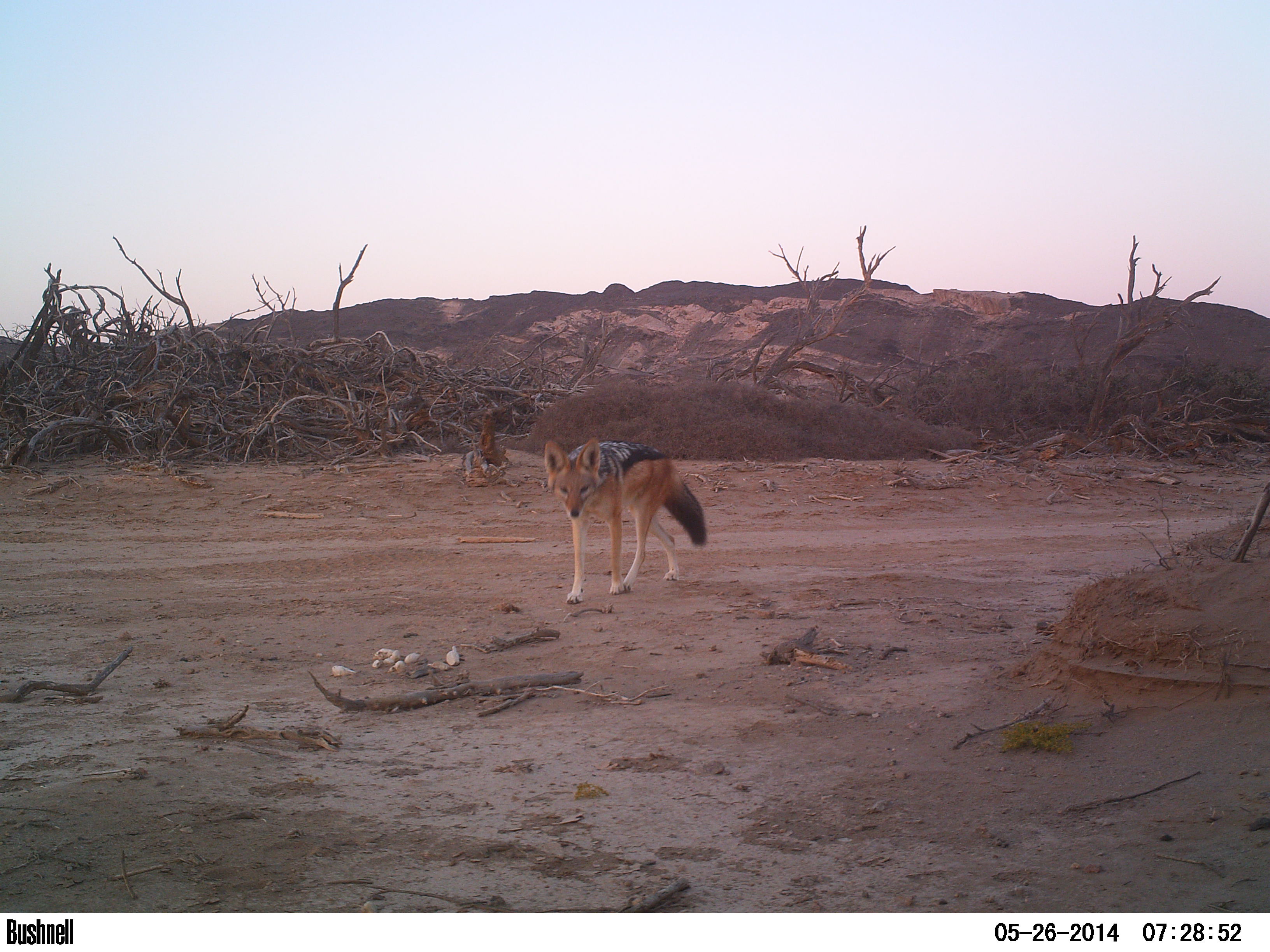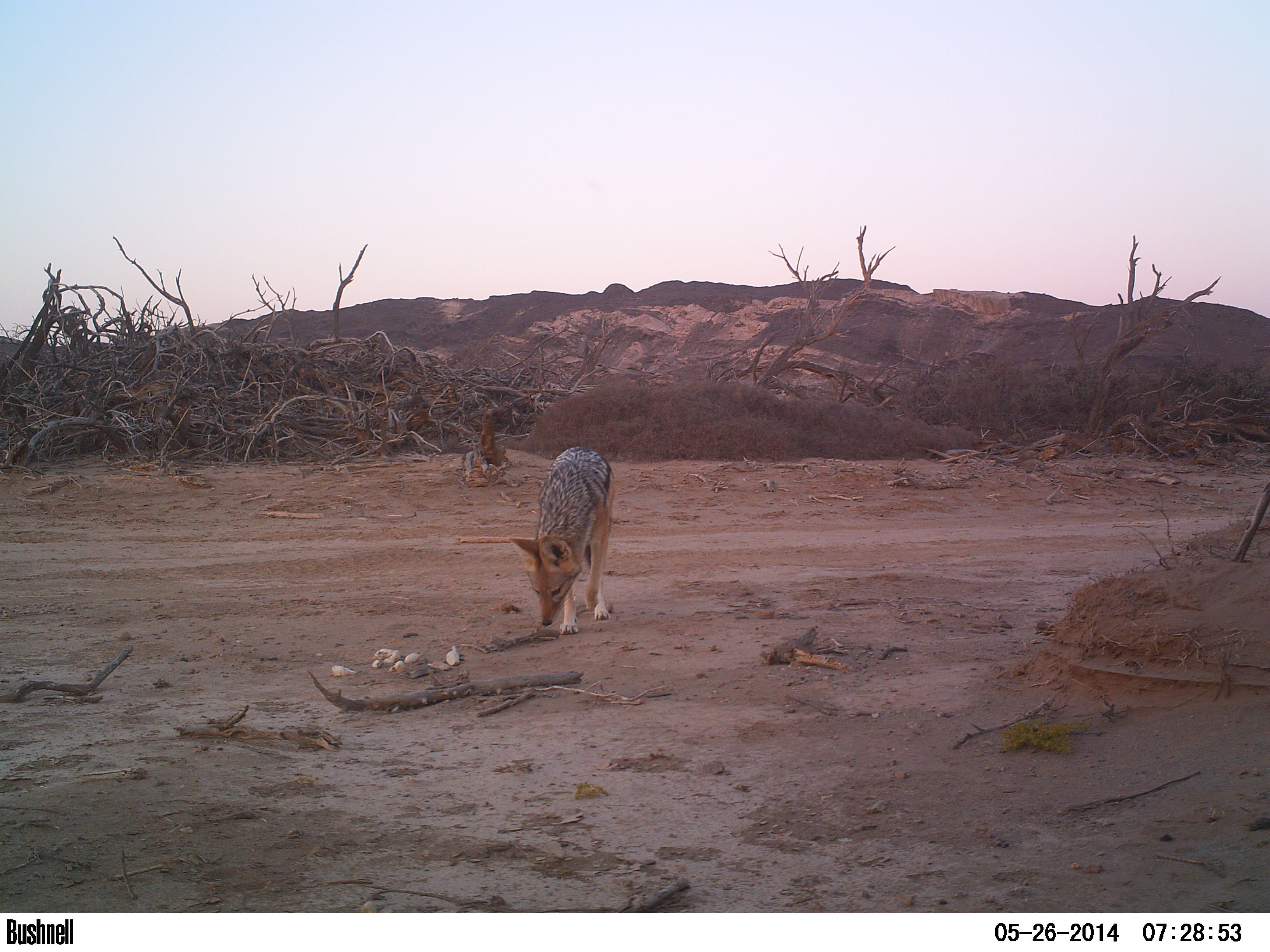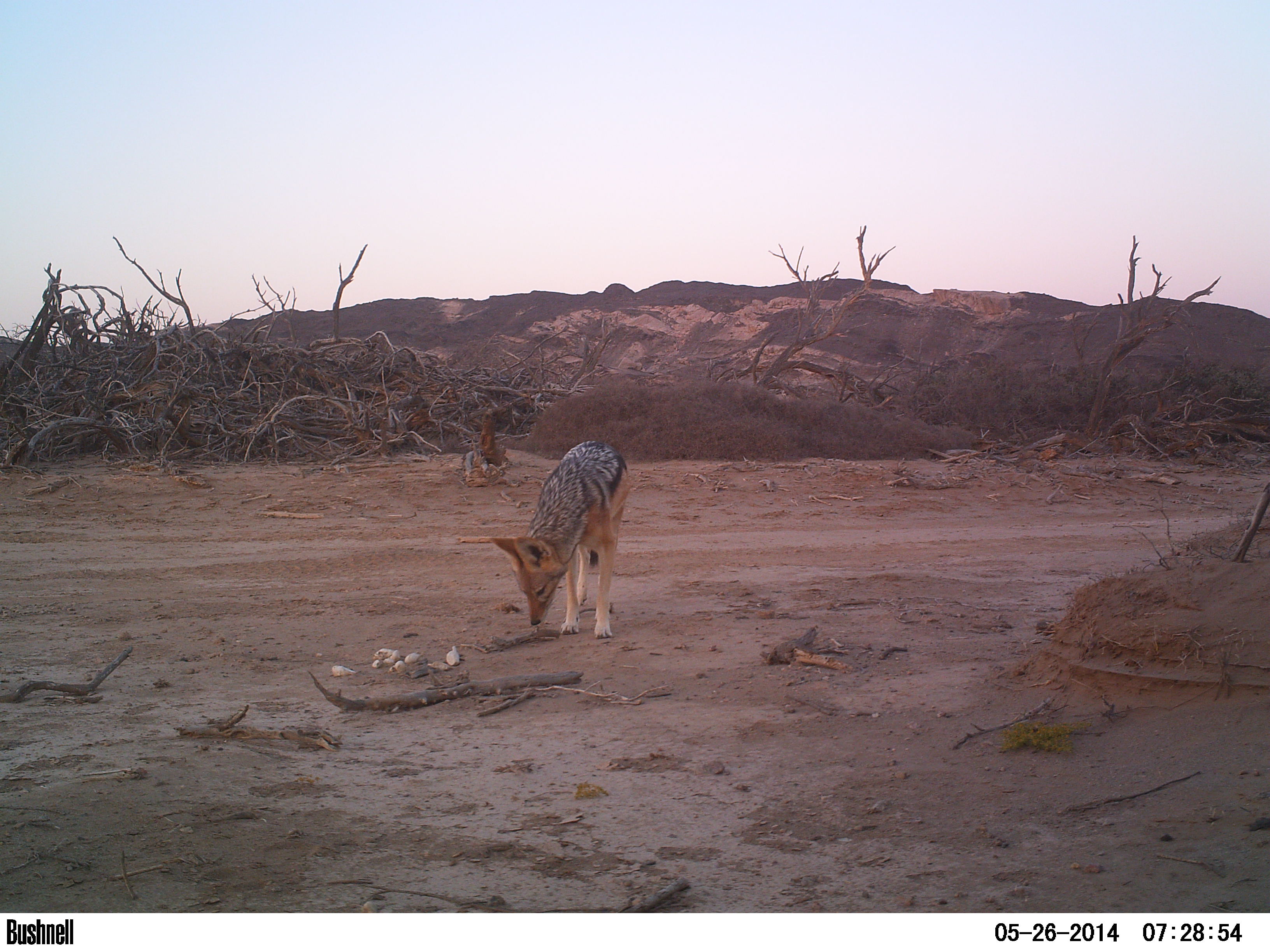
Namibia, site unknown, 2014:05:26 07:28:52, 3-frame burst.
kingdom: Animalia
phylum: Chordata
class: Mammalia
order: Carnivora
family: Canidae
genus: Lupulella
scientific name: Lupulella mesomelas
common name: black-backed jackal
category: canis mesomelas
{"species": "canis mesomelas (black-backed jackal) (Lupulella mesomelas)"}